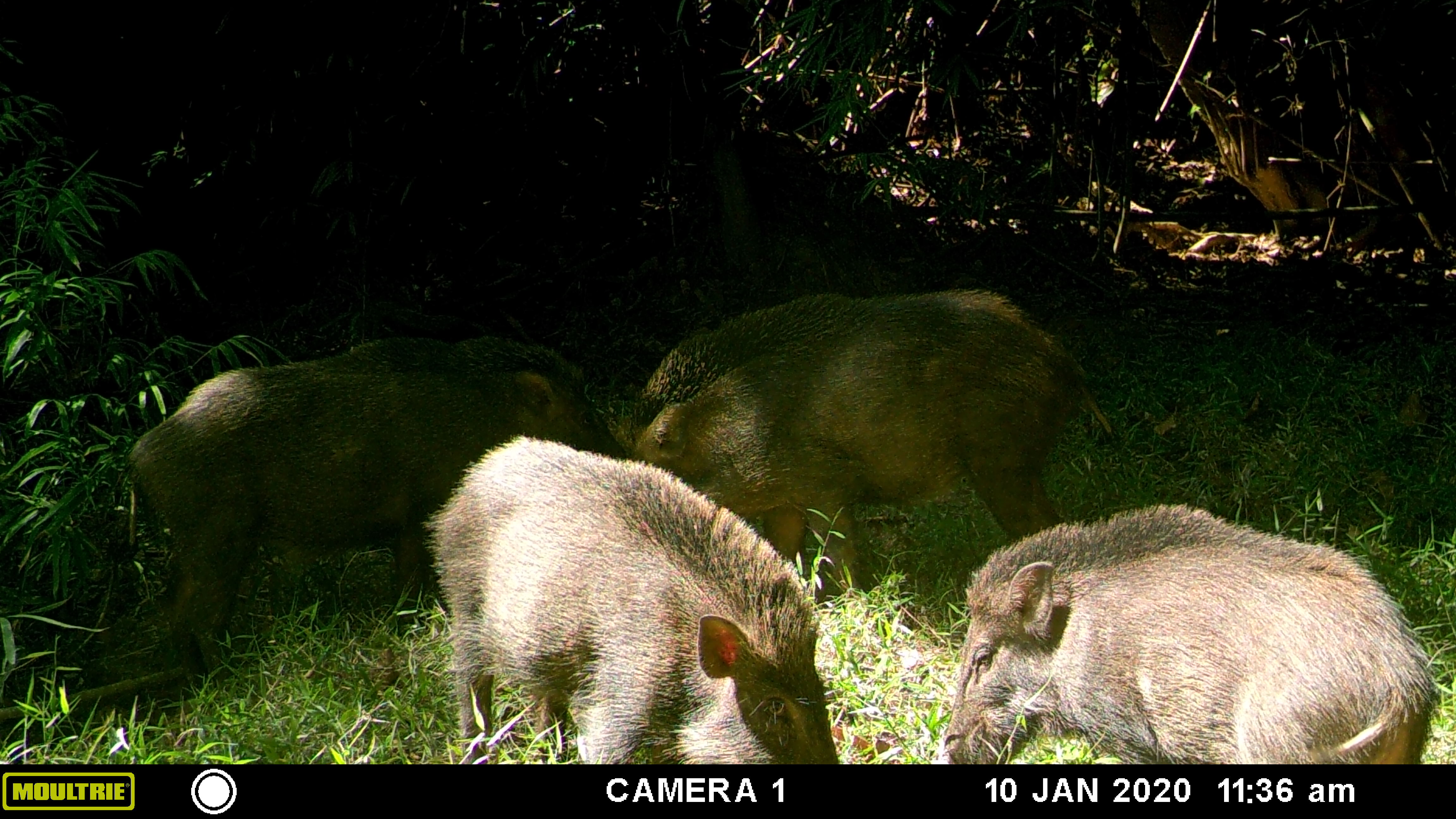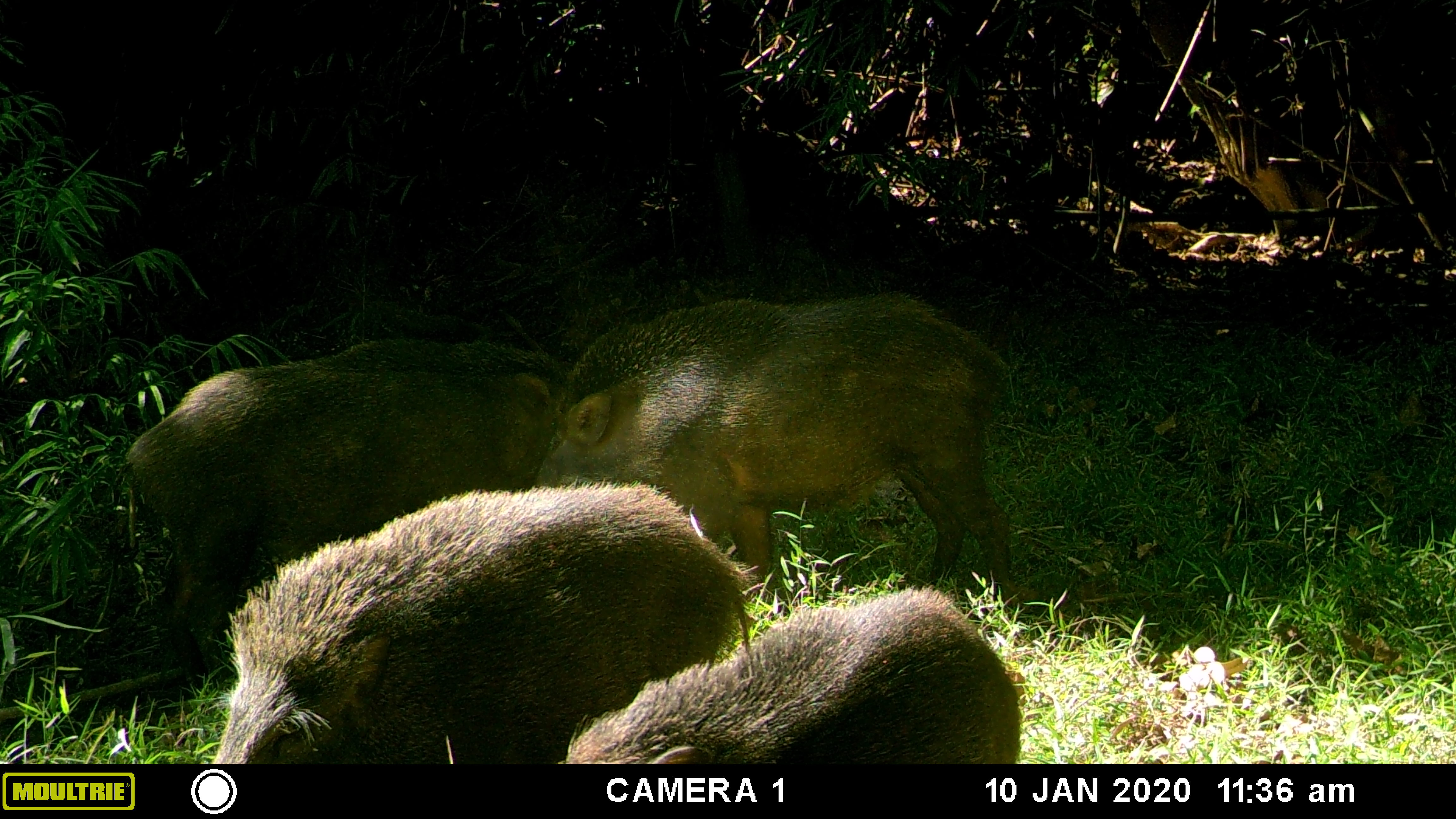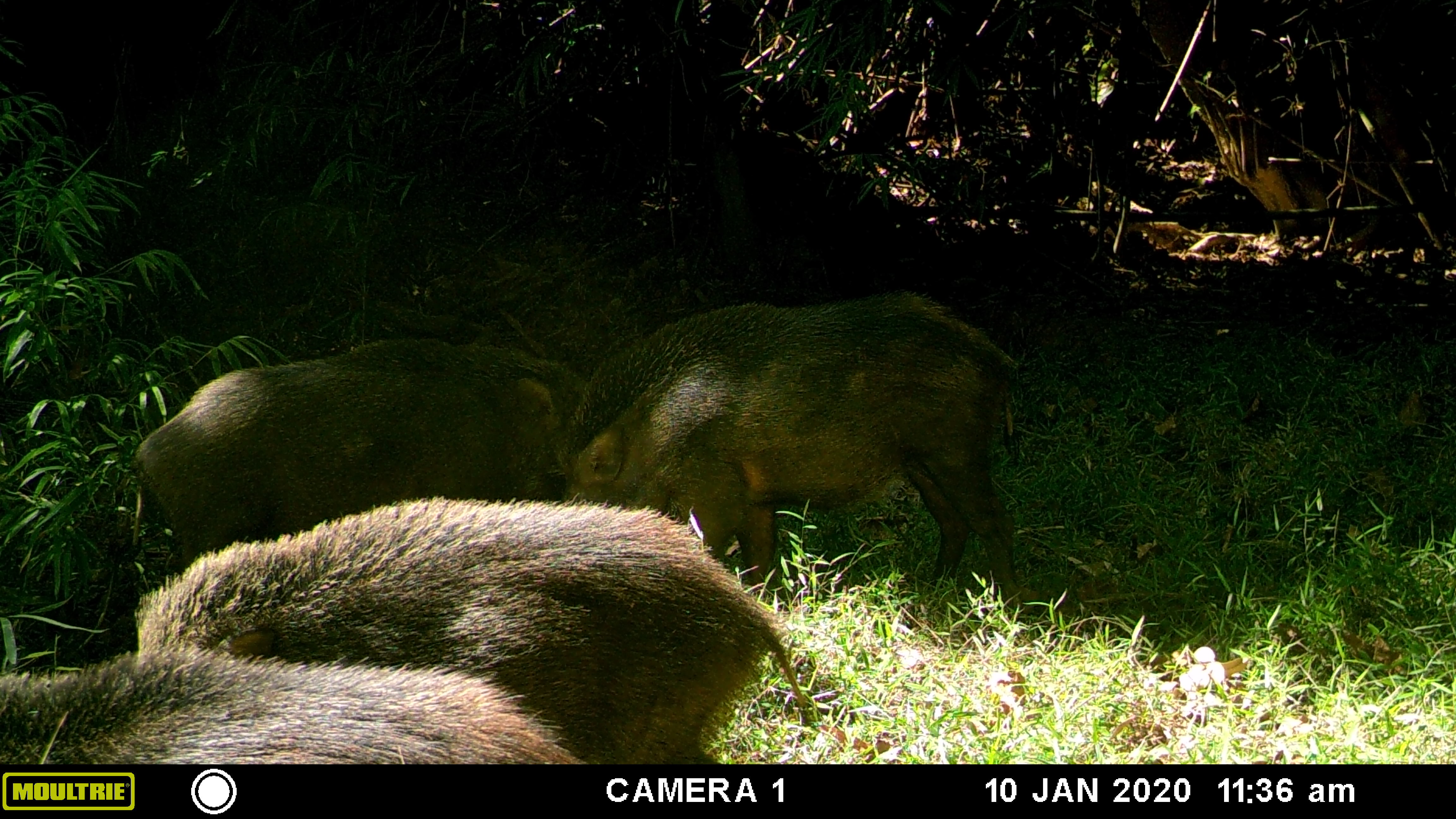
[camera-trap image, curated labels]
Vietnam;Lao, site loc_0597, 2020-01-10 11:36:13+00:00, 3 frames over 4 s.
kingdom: Animalia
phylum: Chordata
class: Mammalia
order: Artiodactyla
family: Suidae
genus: Sus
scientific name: Sus scrofa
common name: eurasian wild pig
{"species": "eurasian wild pig (Sus scrofa)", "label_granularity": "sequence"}